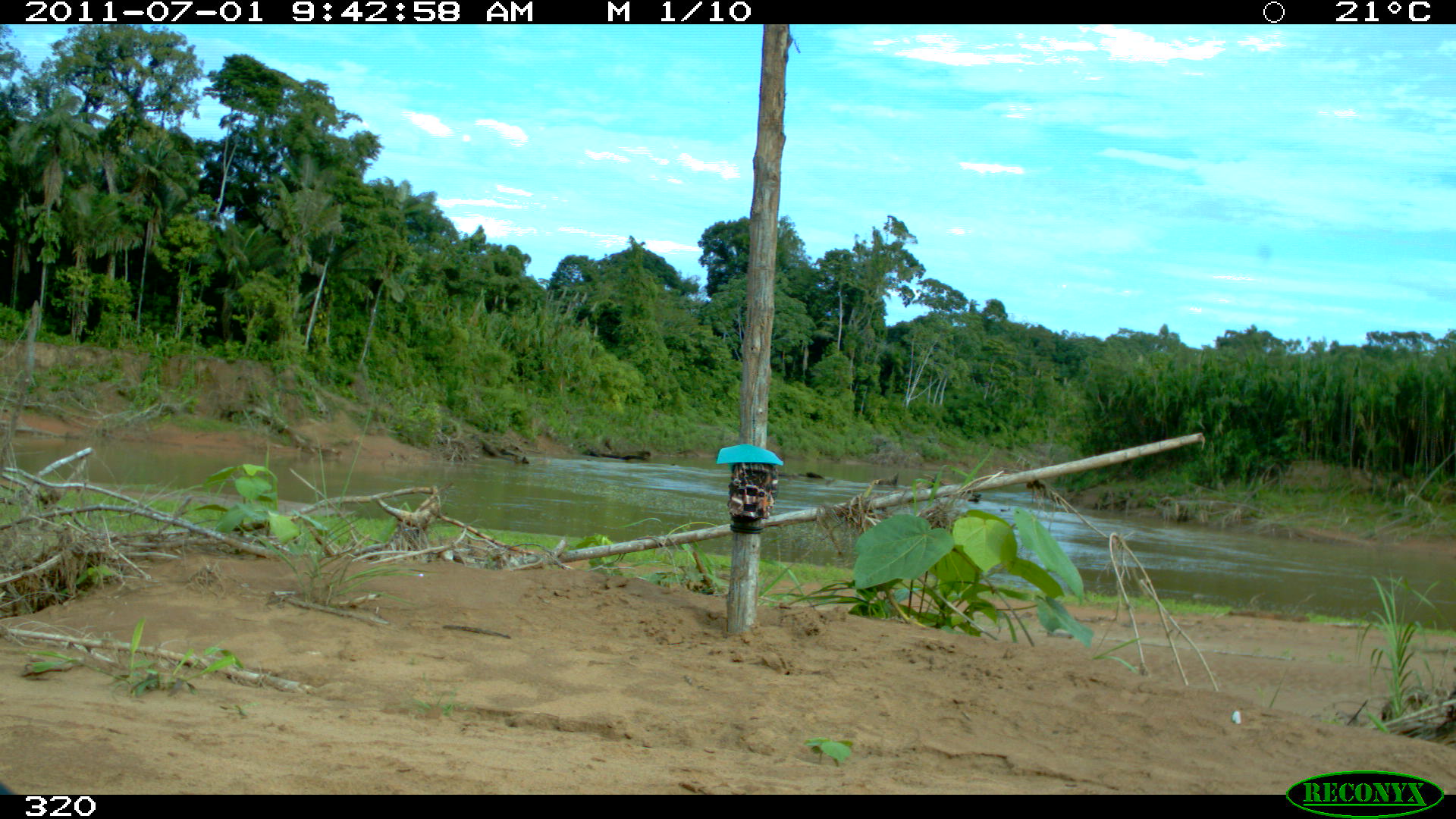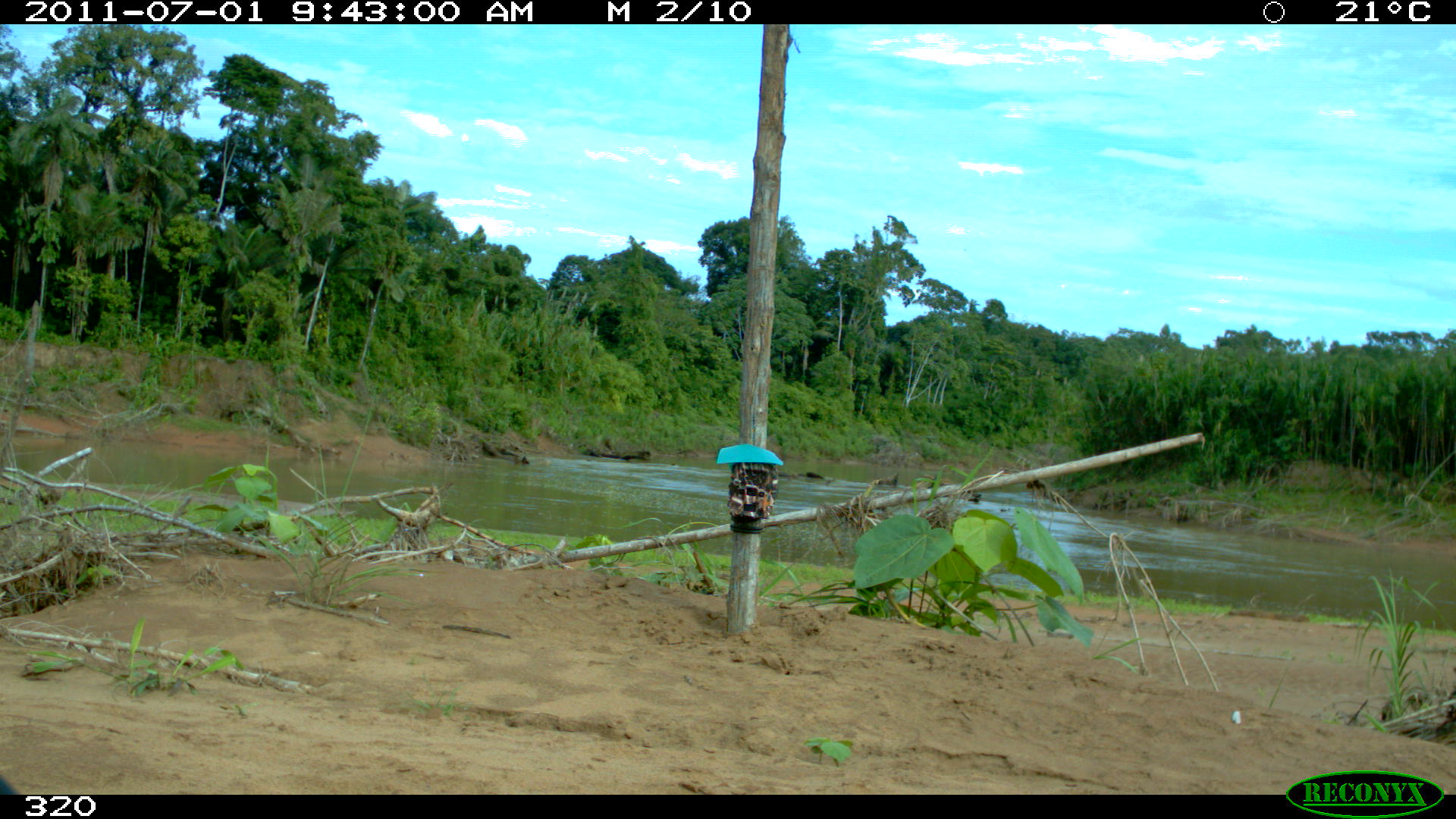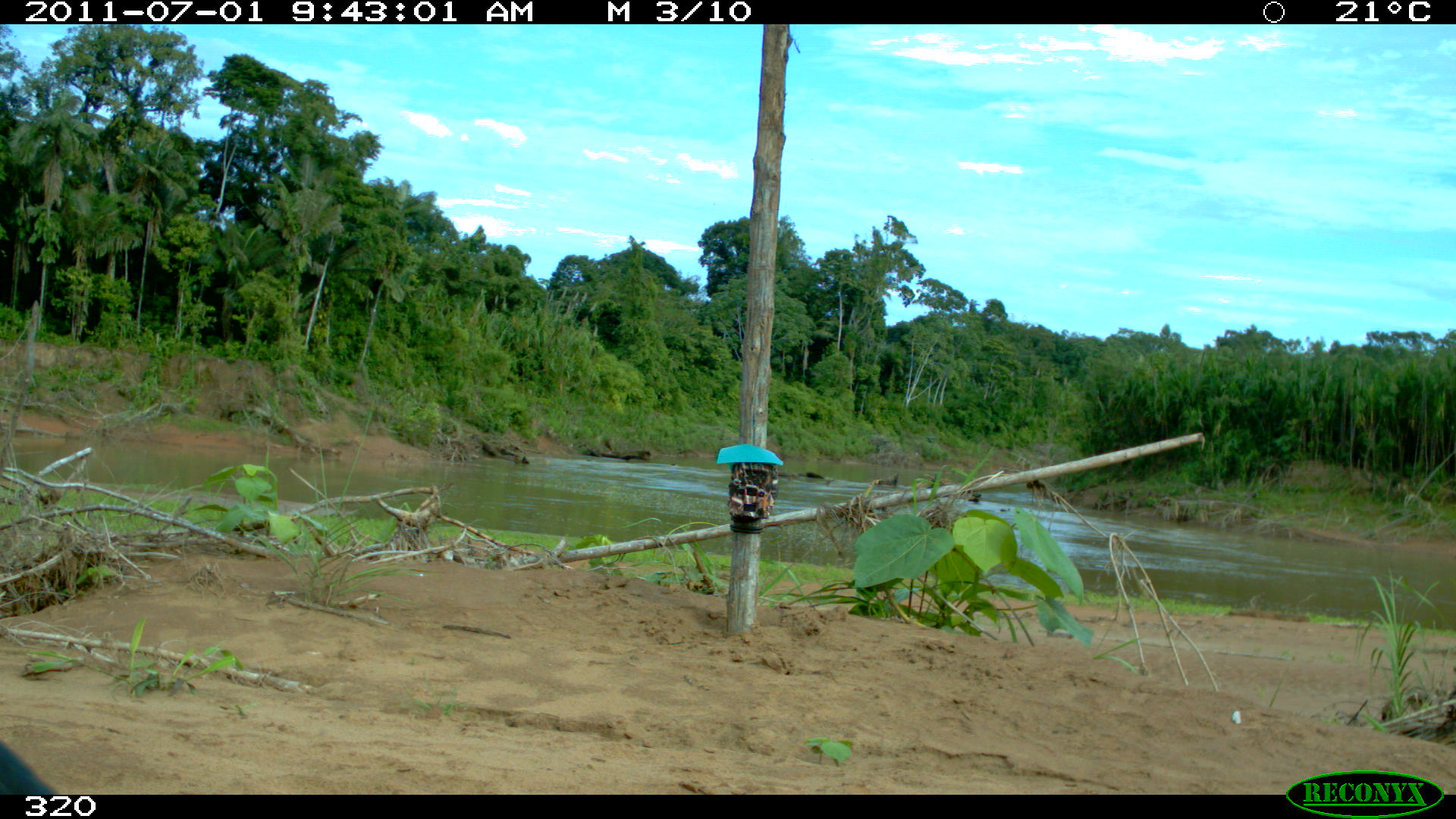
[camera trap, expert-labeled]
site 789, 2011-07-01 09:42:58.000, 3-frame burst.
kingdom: Animalia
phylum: Chordata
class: Aves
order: Cathartiformes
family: Cathartidae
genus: Coragyps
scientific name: Coragyps atratus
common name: black vulture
Coragyps atratus (black vulture).